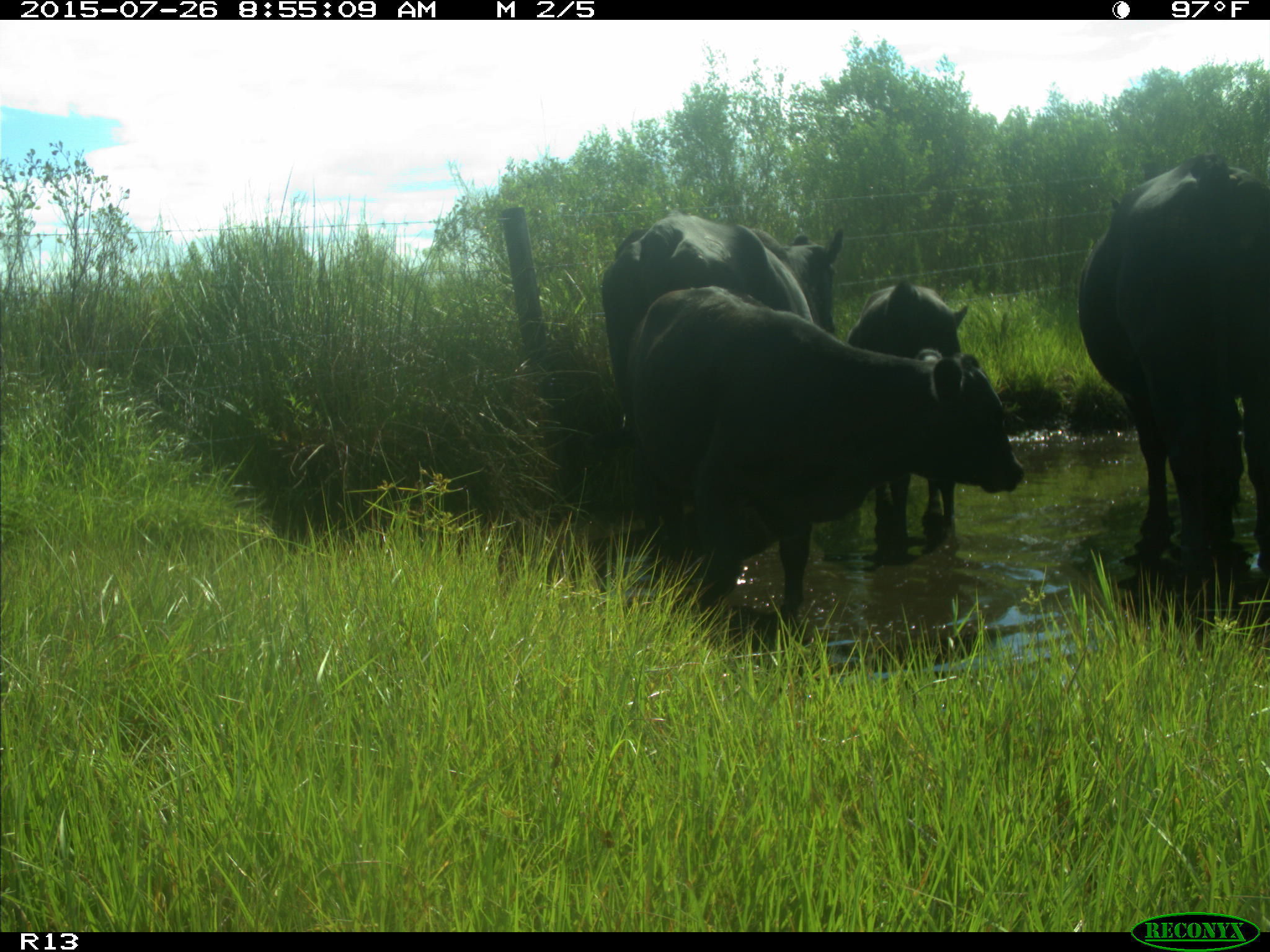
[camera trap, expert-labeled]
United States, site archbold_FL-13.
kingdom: Animalia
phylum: Chordata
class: Mammalia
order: Artiodactyla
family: Bovidae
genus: Bos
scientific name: Bos taurus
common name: domestic cow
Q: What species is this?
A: Bos taurus (domestic cow).